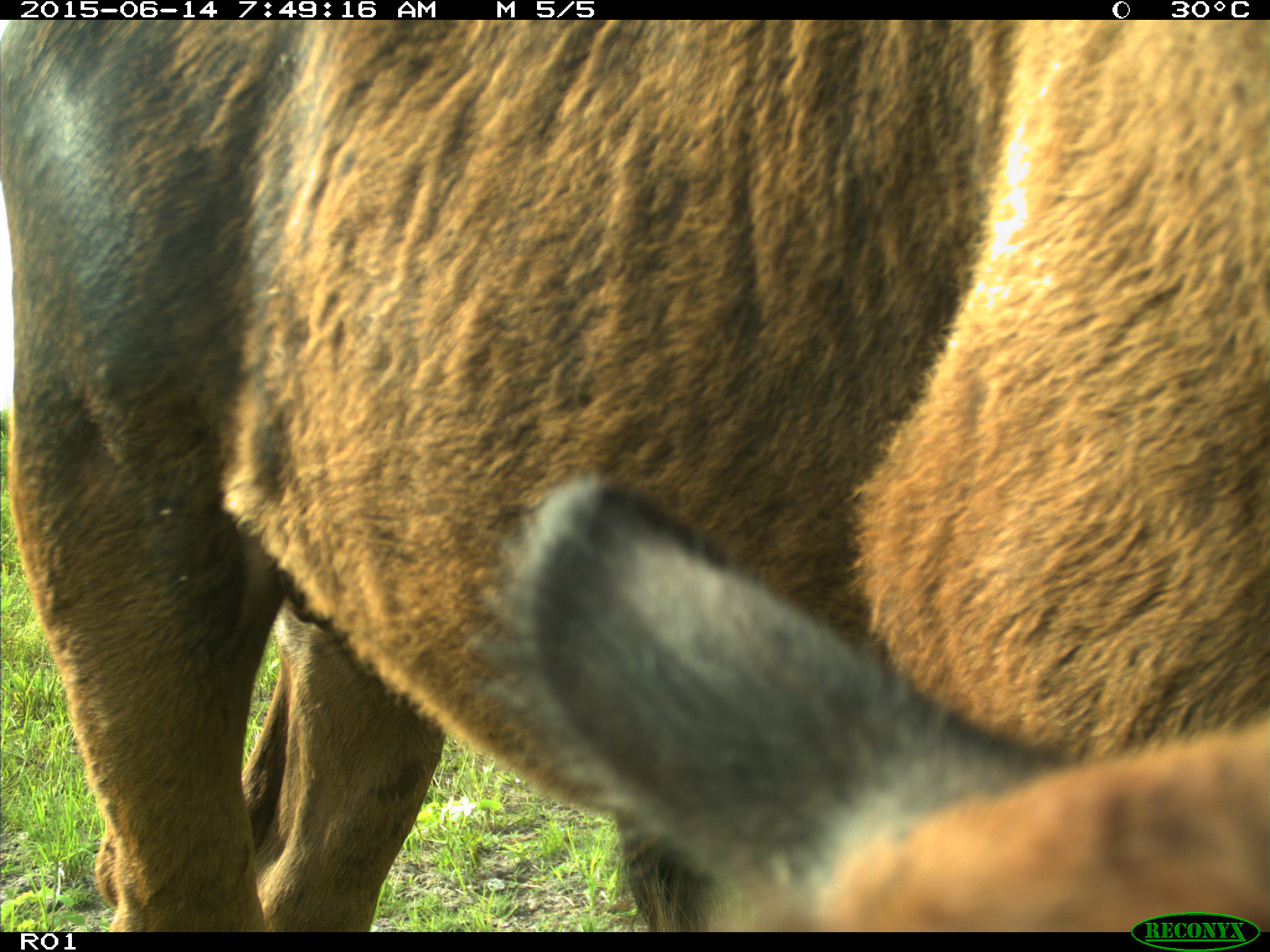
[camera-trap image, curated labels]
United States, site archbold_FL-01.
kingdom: Animalia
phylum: Chordata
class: Mammalia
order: Artiodactyla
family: Bovidae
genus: Bos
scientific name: Bos taurus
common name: domestic cow